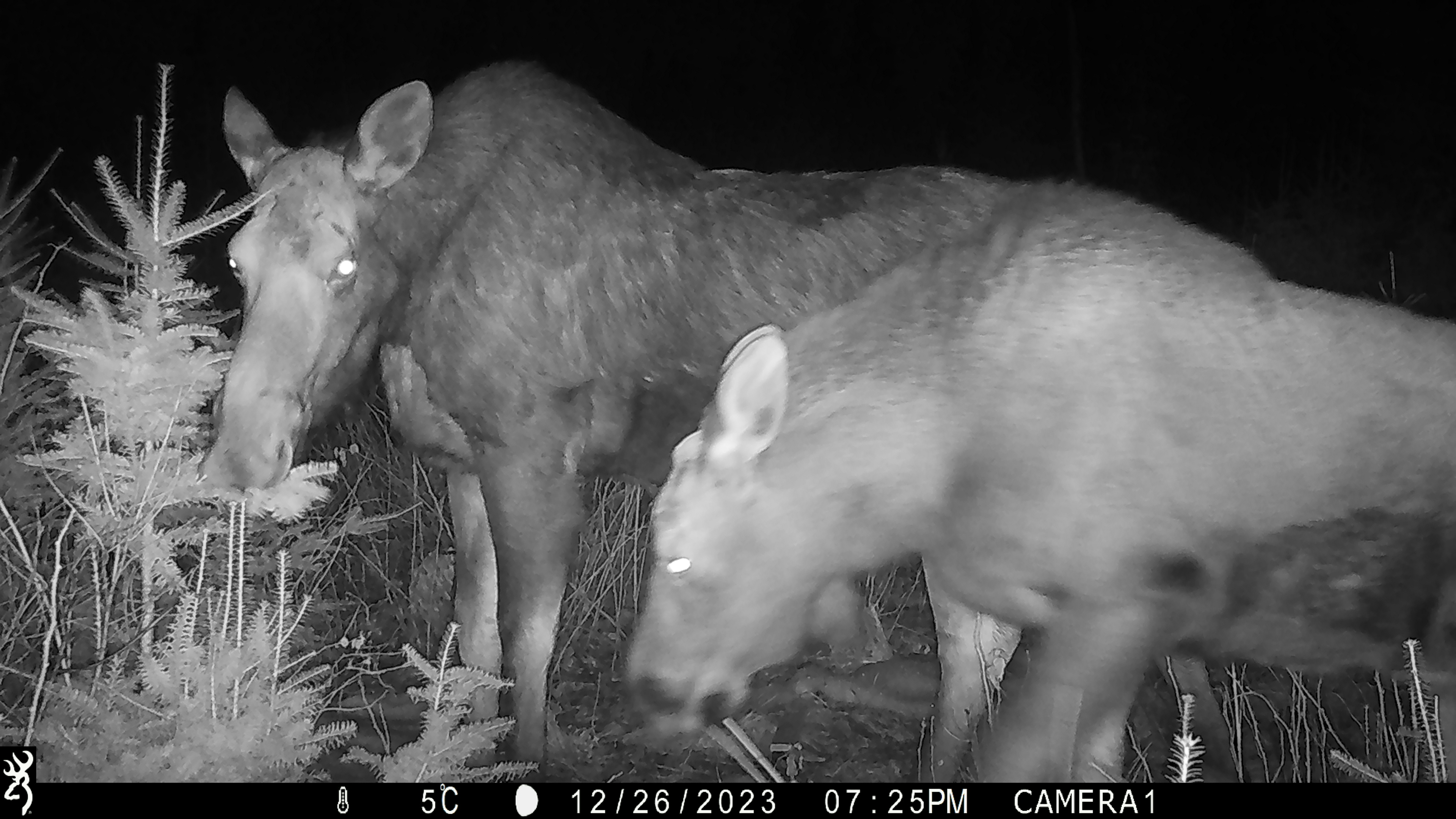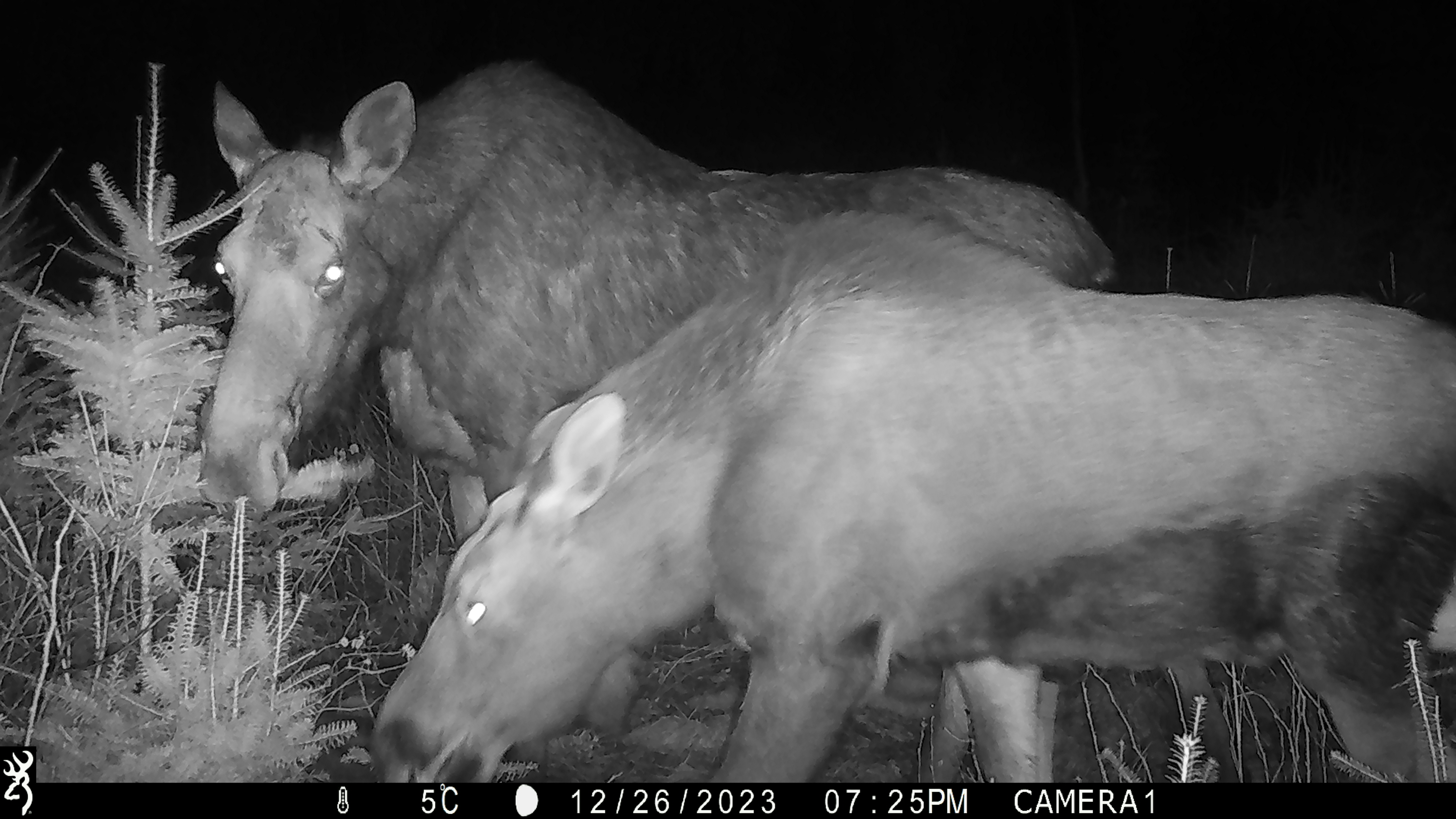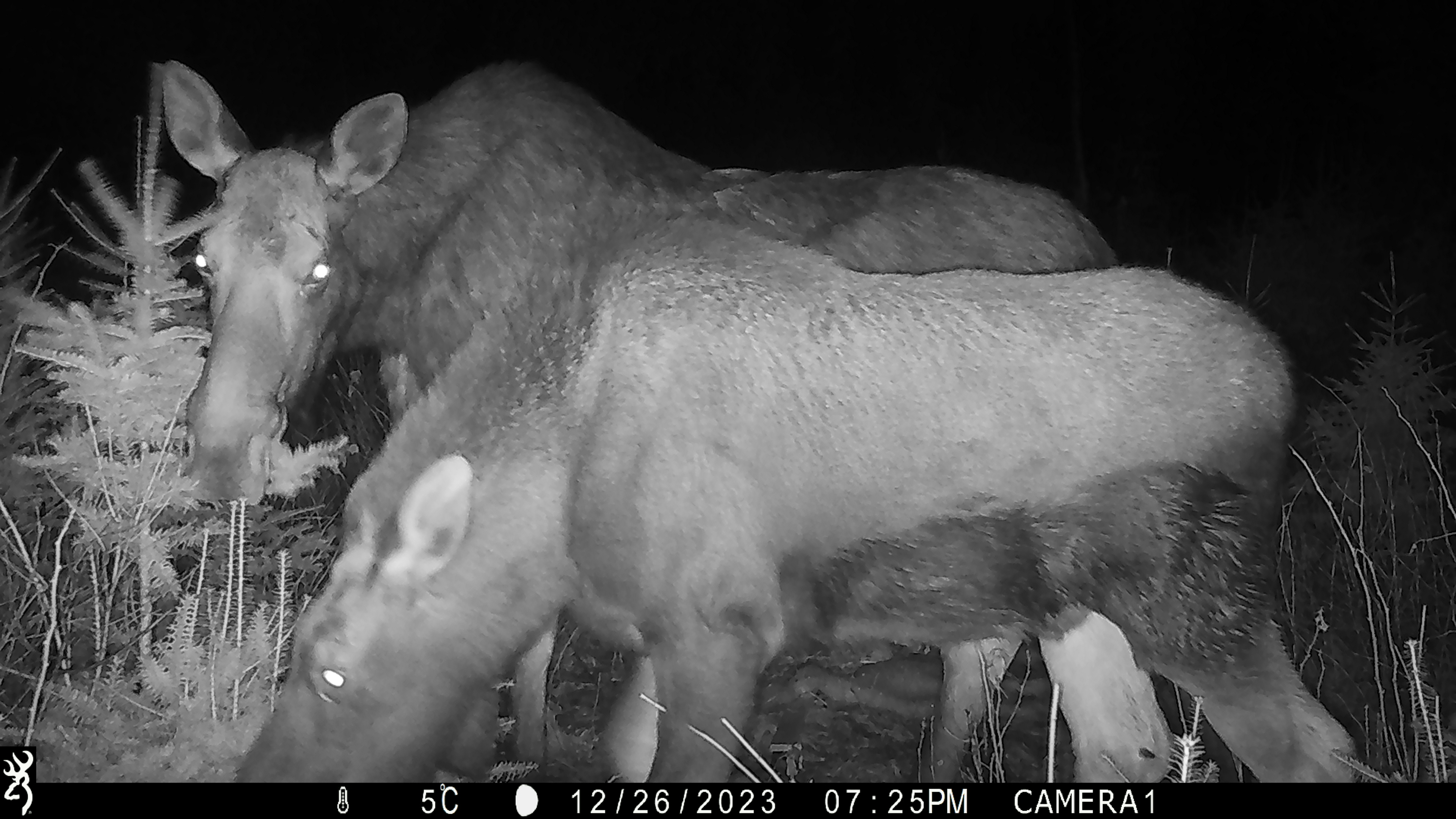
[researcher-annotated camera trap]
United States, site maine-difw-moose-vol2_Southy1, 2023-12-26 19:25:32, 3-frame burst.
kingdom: Animalia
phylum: Chordata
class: Mammalia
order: Artiodactyla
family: Cervidae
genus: Alces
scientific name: Alces alces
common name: moose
Moose (Alces alces).